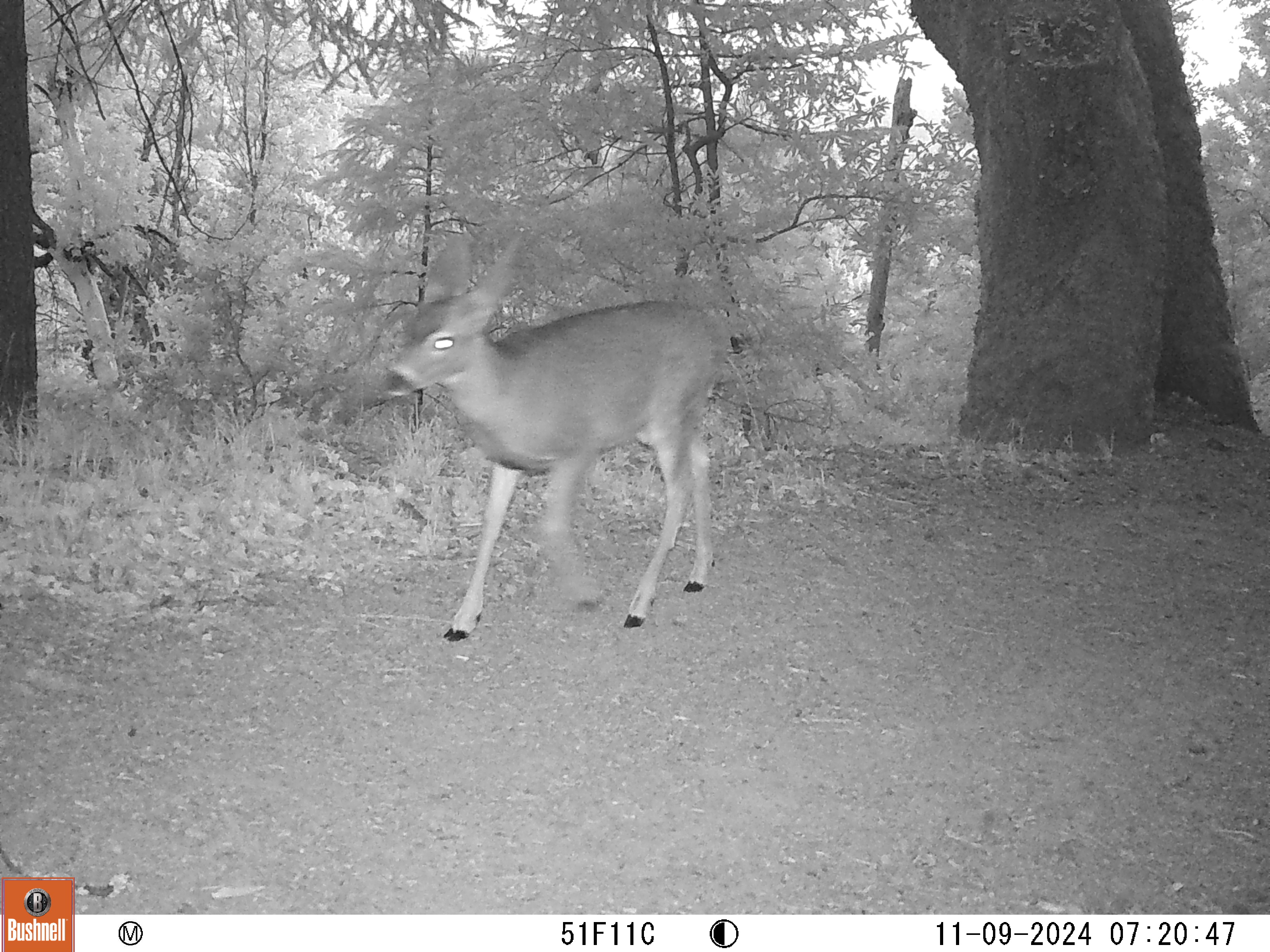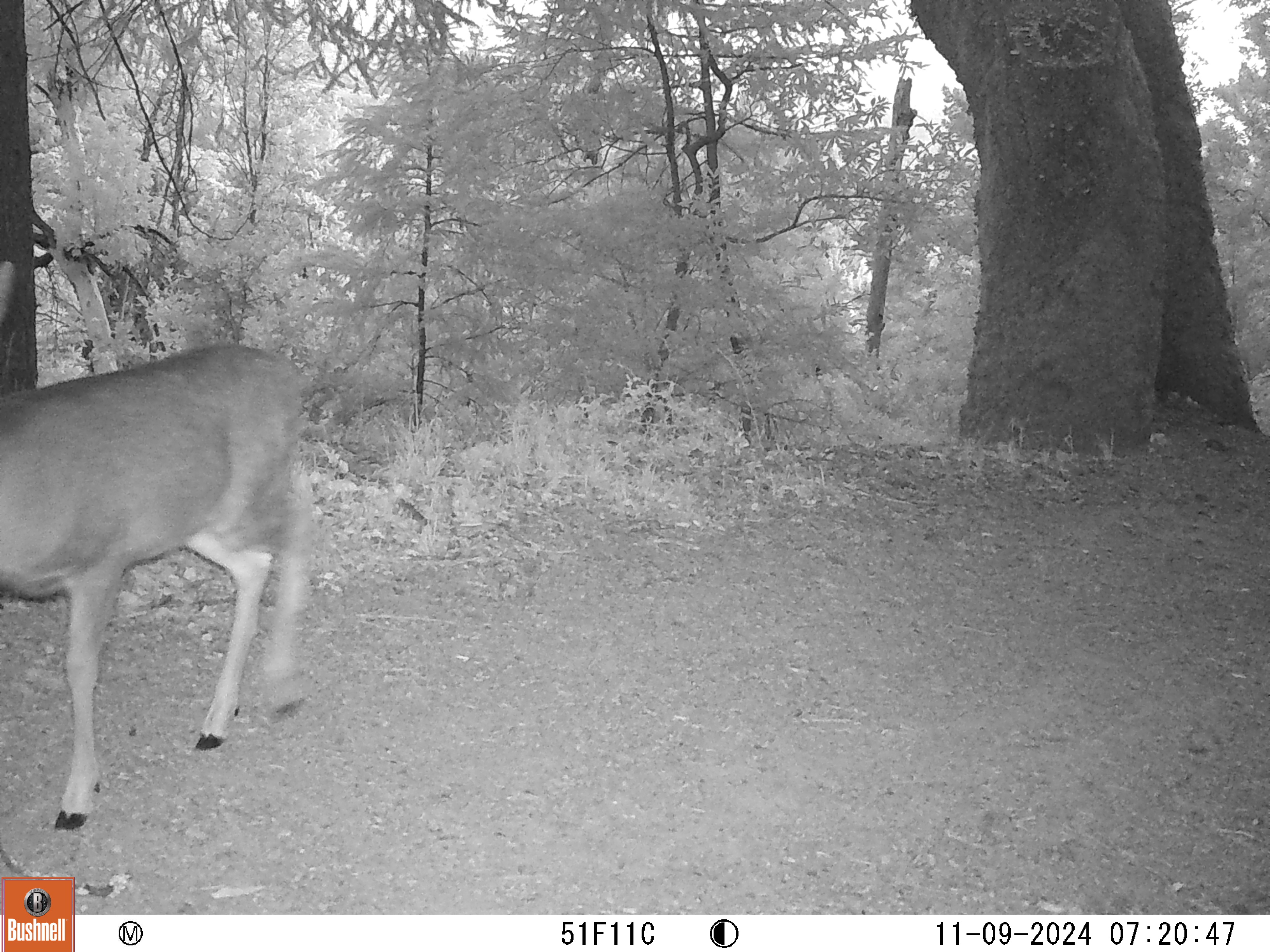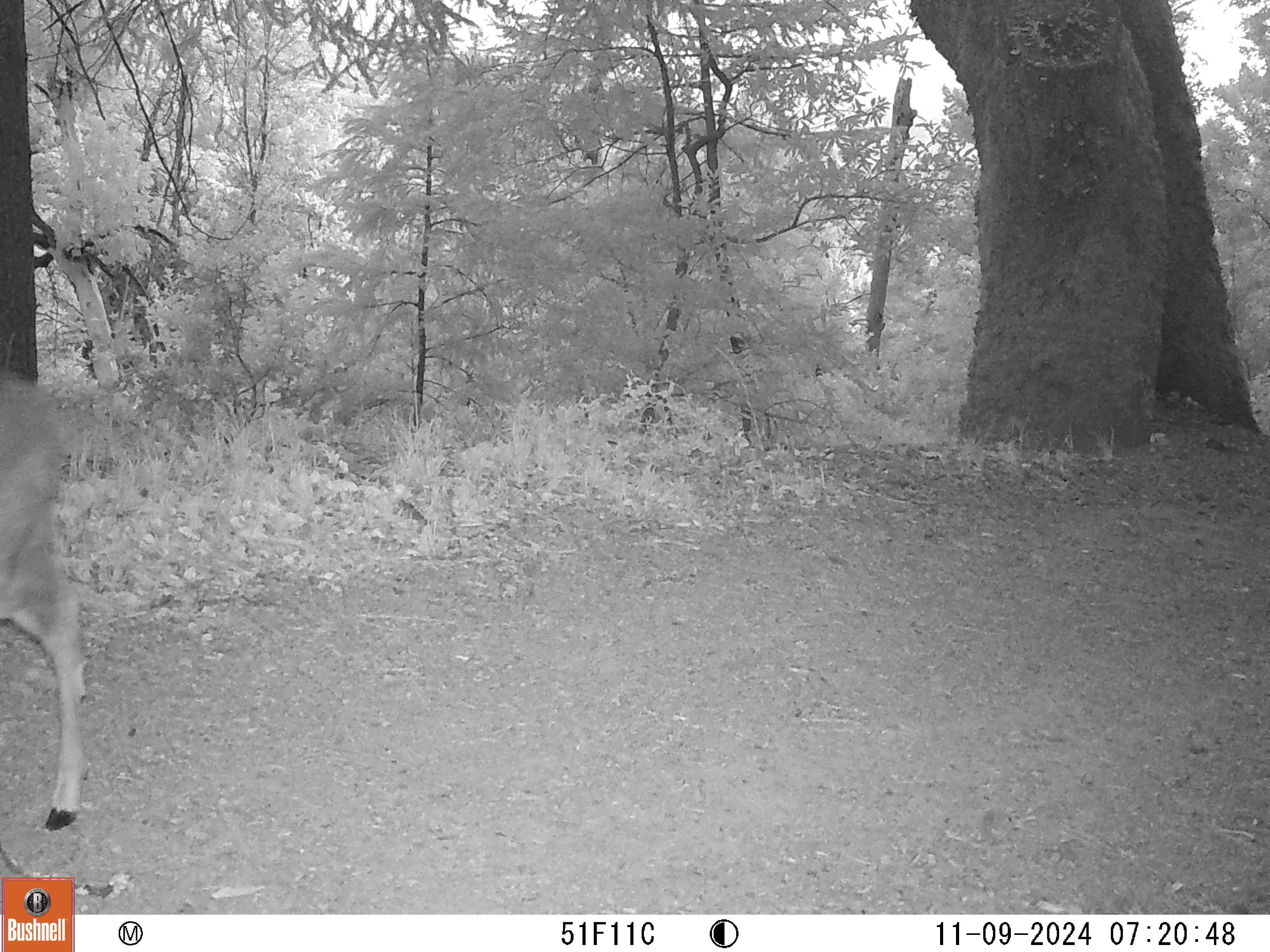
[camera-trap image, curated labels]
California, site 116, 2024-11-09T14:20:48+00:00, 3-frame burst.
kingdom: Animalia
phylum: Chordata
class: Mammalia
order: Artiodactyla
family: Cervidae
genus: Odocoileus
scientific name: Odocoileus hemionus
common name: mule deer